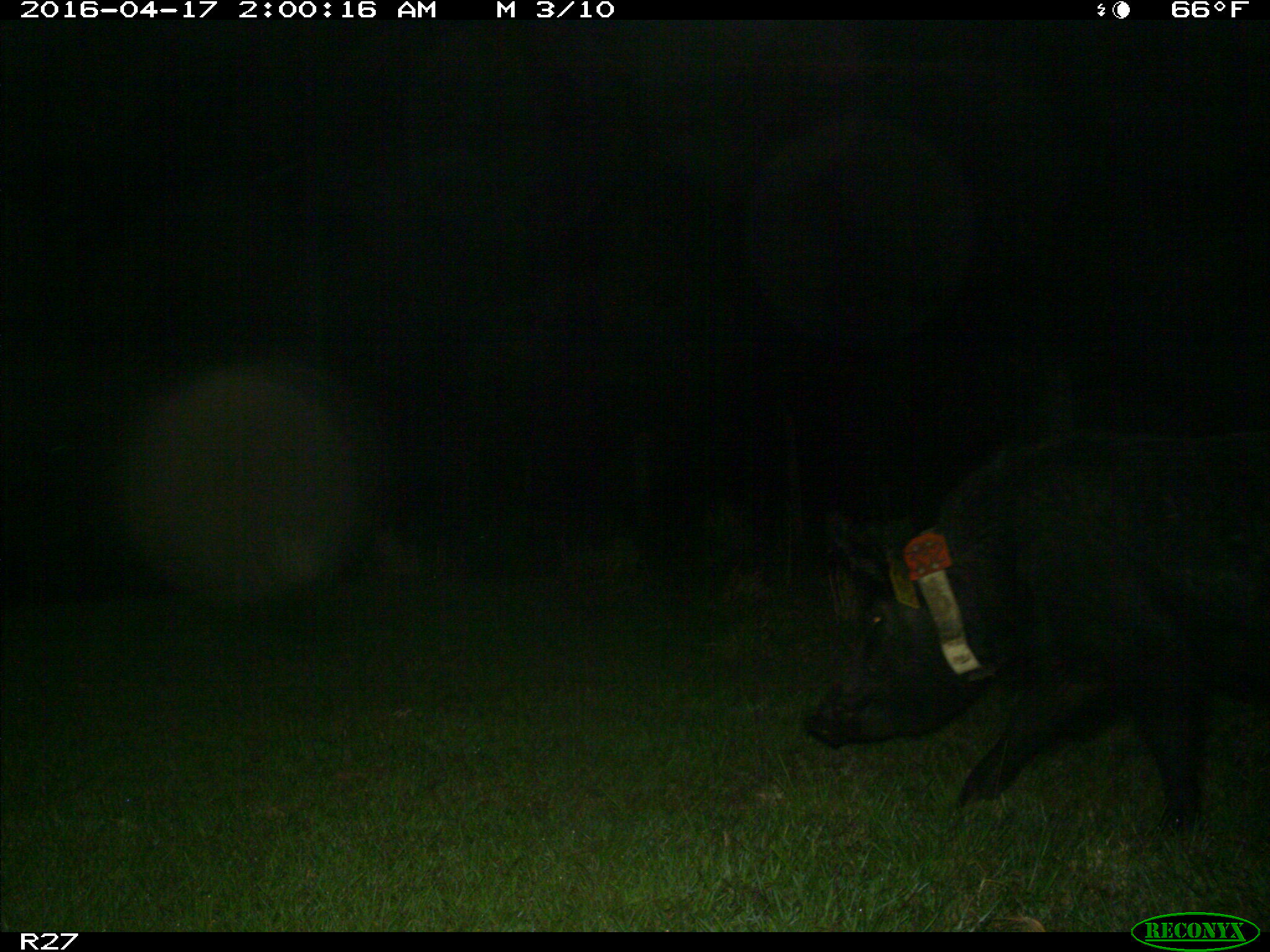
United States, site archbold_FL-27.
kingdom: Animalia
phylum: Chordata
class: Mammalia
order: Artiodactyla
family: Suidae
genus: Sus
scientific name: Sus scrofa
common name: wild boar